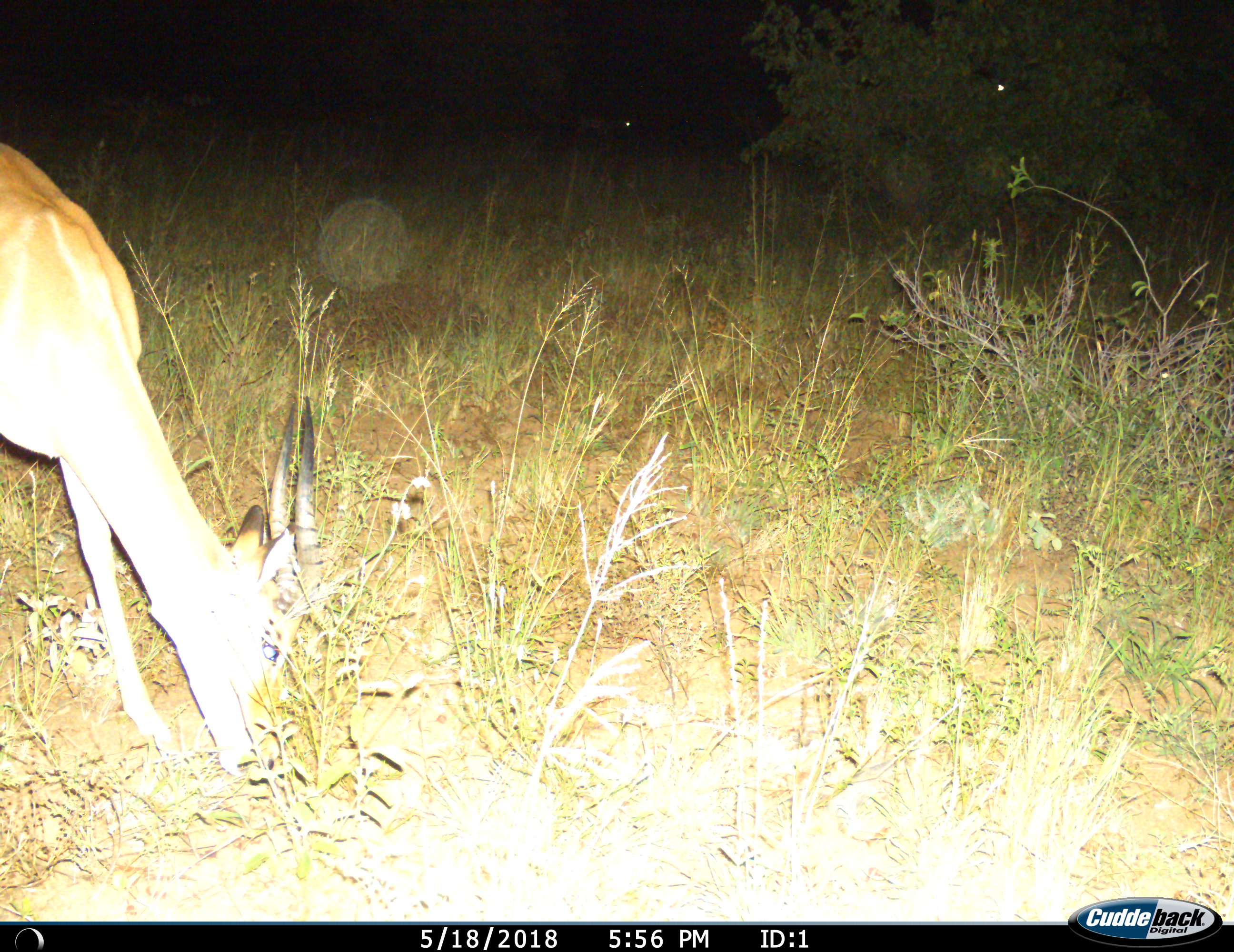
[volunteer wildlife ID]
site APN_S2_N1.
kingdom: Animalia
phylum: Chordata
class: Mammalia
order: Artiodactyla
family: Bovidae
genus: Aepyceros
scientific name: Aepyceros melampus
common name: impala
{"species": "impala (Aepyceros melampus)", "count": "1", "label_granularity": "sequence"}